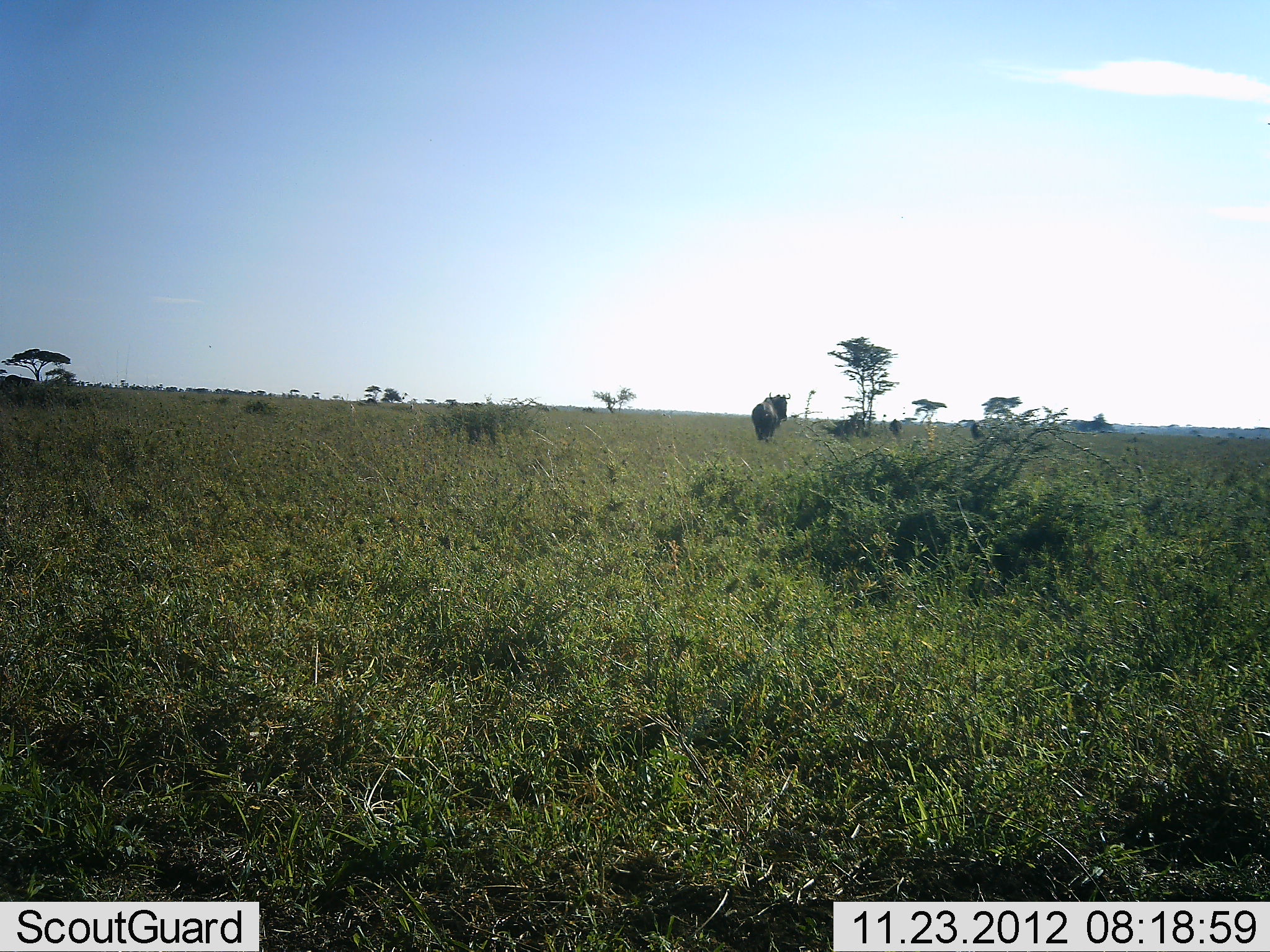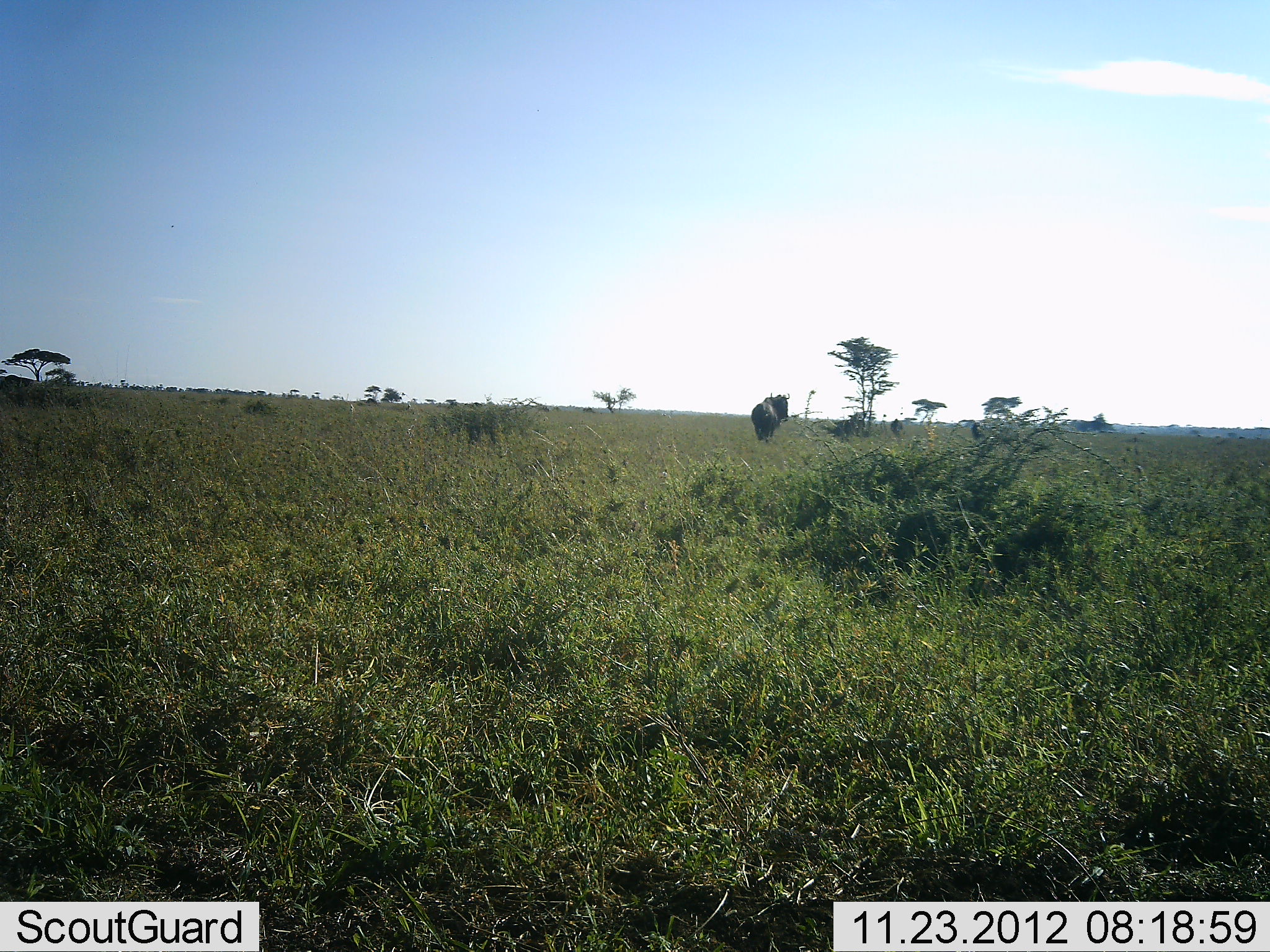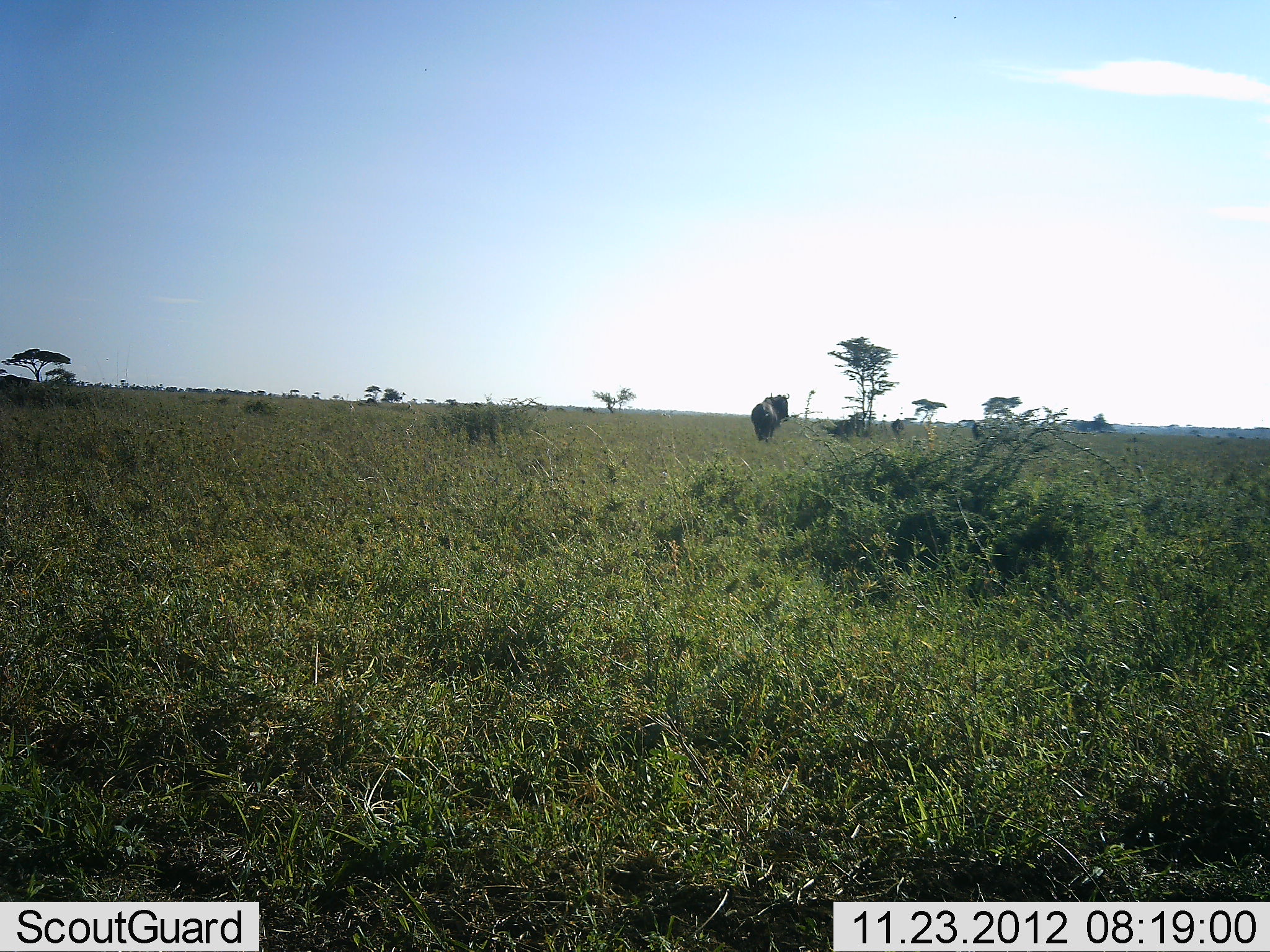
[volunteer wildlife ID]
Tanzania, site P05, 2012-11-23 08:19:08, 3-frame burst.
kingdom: Animalia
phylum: Chordata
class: Mammalia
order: Artiodactyla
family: Bovidae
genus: Connochaetes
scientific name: Connochaetes taurinus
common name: blue wildebeest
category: wildebeest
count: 1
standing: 100%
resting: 0%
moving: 0%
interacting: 0%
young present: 0%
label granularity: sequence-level